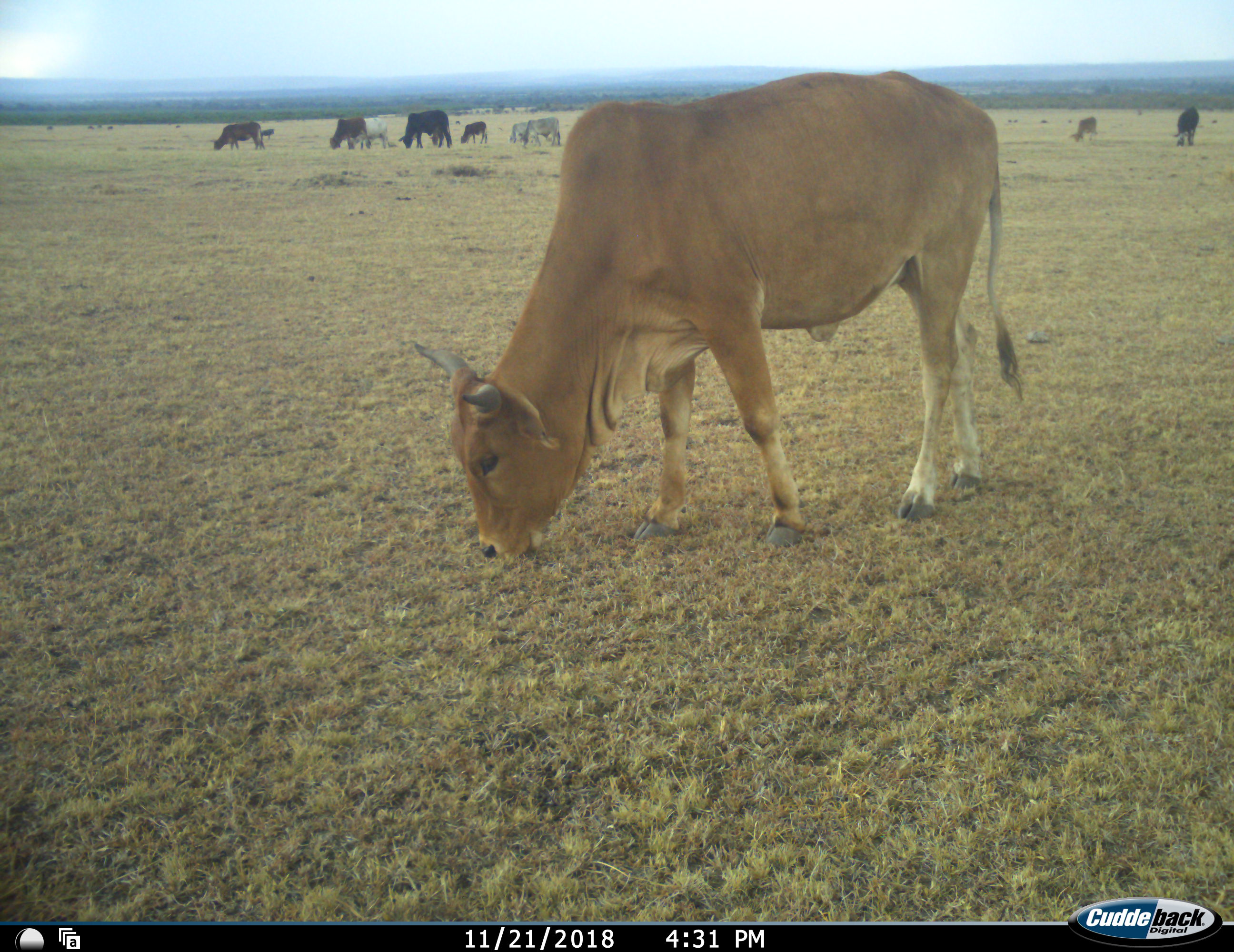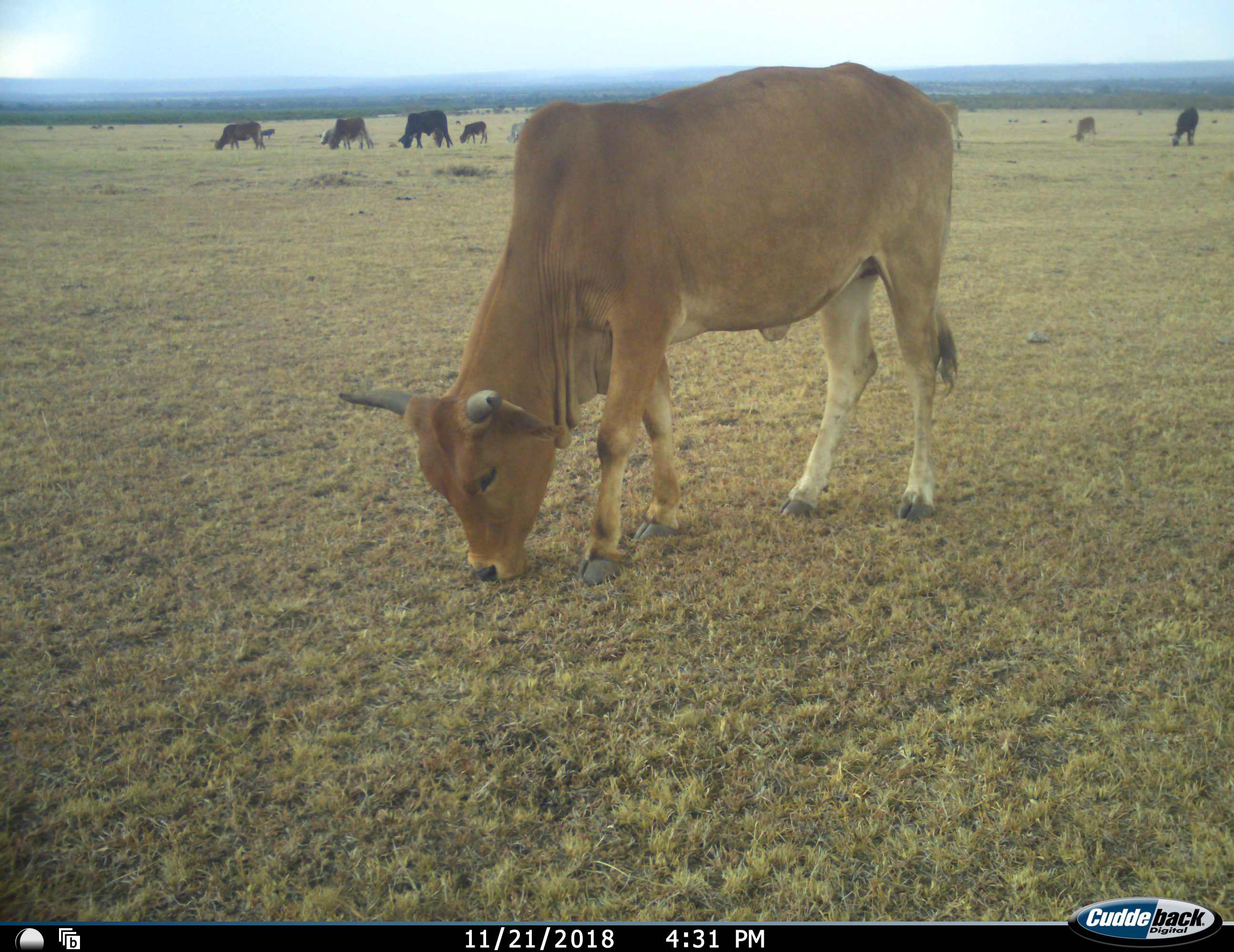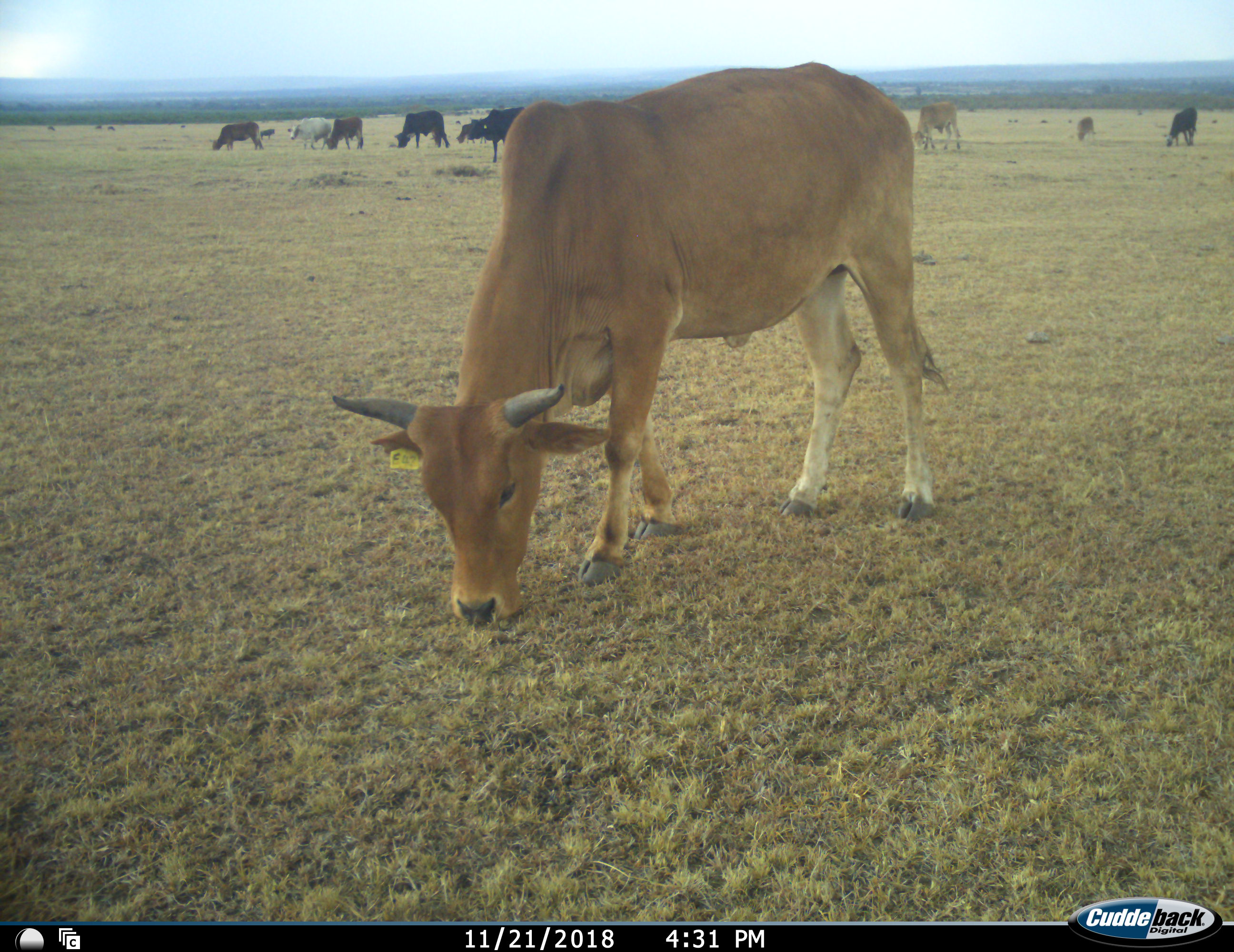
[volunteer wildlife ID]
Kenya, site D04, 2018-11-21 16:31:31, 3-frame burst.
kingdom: Animalia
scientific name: Animalia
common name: animal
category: domesticanimal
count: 11-50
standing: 50%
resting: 10%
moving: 70%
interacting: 0%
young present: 30%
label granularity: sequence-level